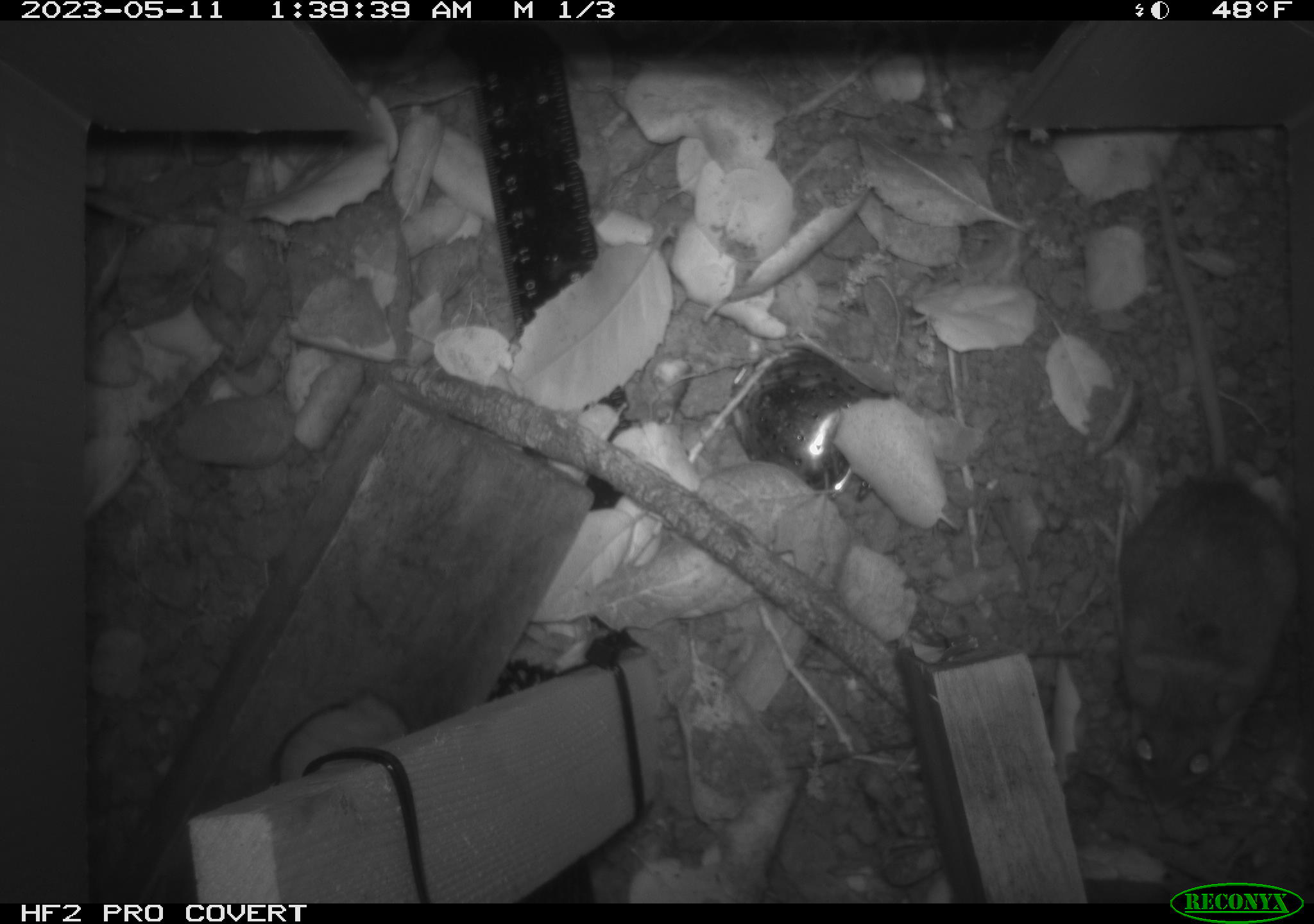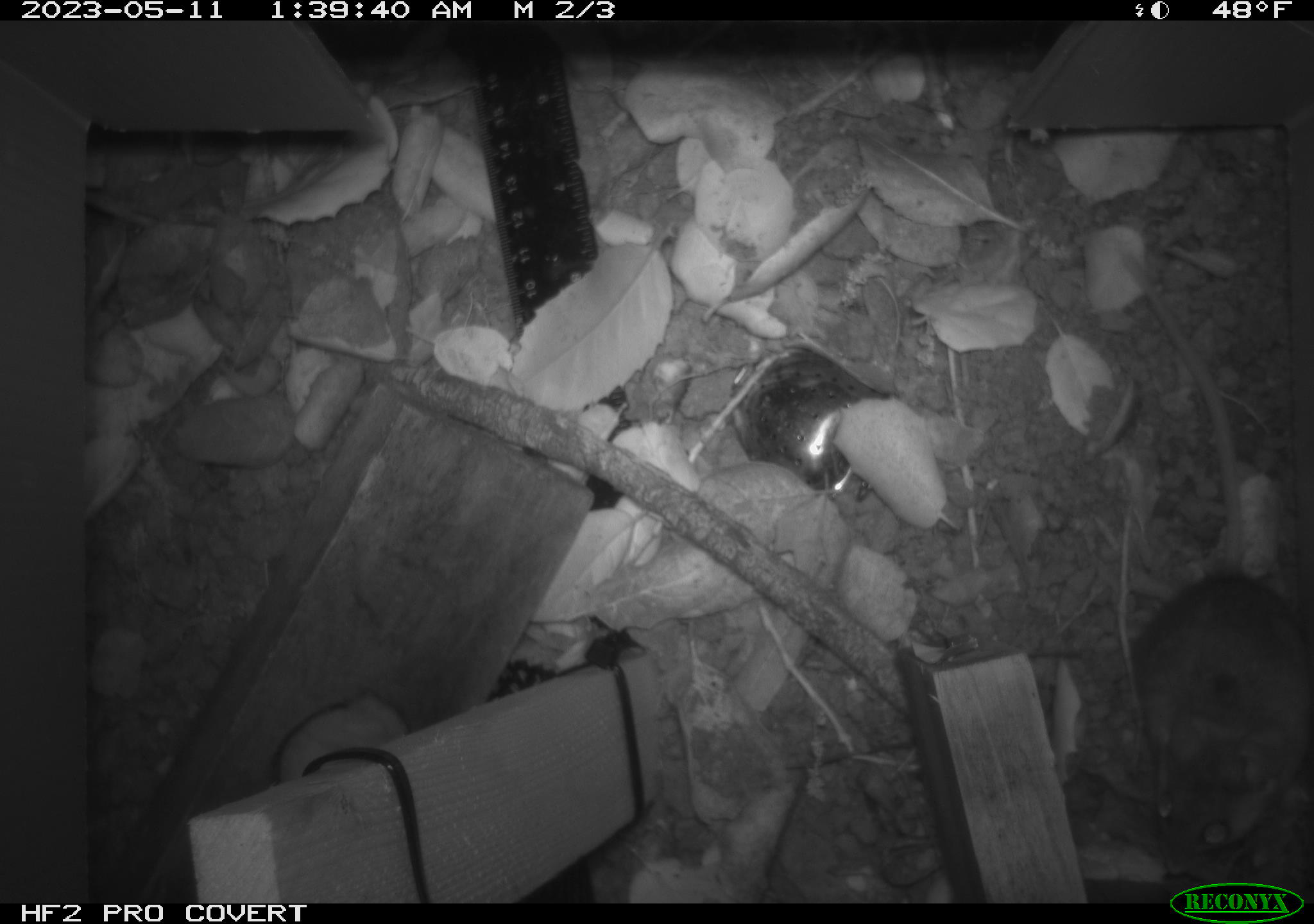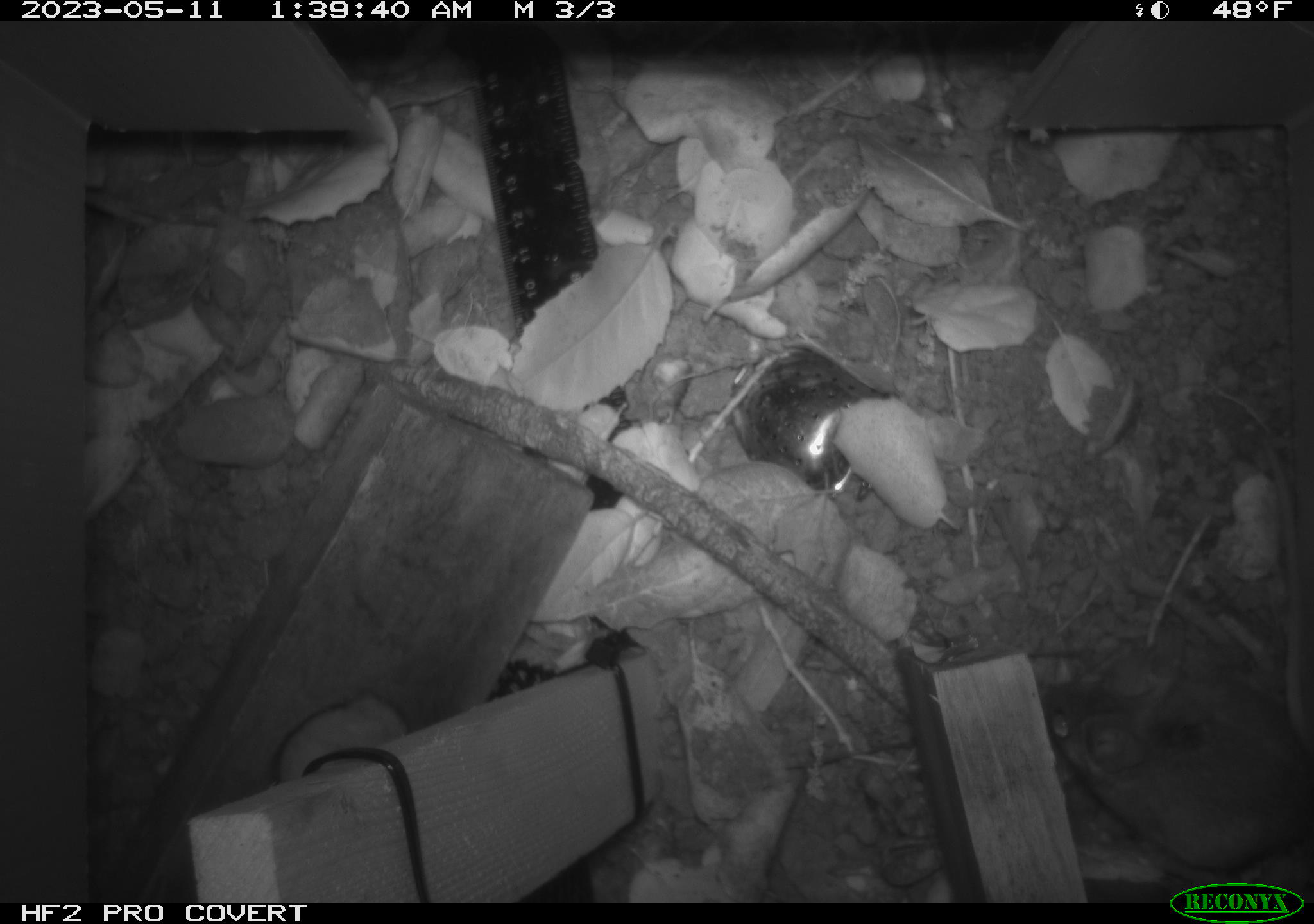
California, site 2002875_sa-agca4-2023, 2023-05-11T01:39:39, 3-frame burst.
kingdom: Animalia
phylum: Chordata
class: Mammalia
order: Rodentia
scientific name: Rodentia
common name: mouse species